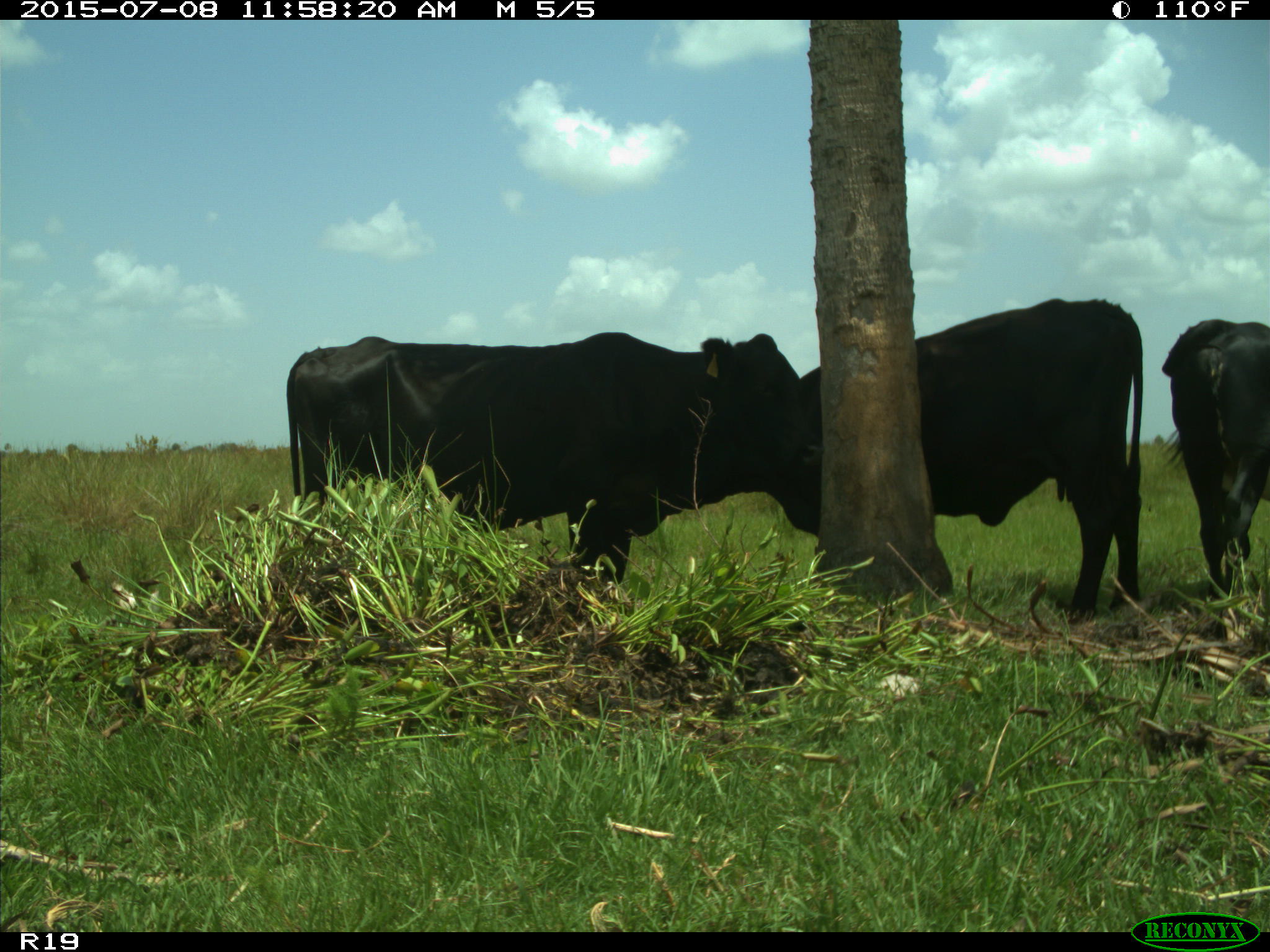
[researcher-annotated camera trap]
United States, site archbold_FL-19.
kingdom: Animalia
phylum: Chordata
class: Mammalia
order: Artiodactyla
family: Bovidae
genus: Bos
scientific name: Bos taurus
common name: domestic cow